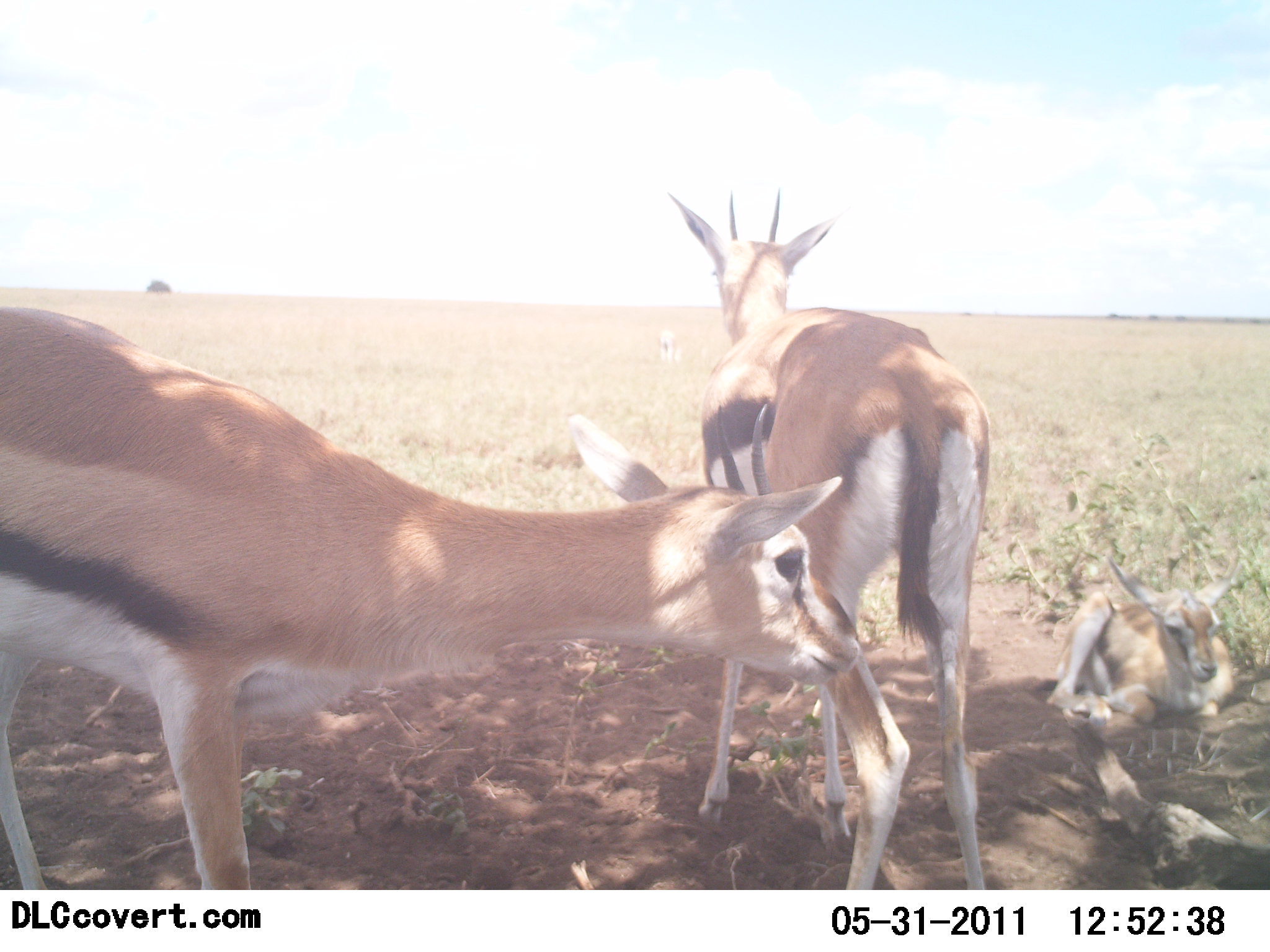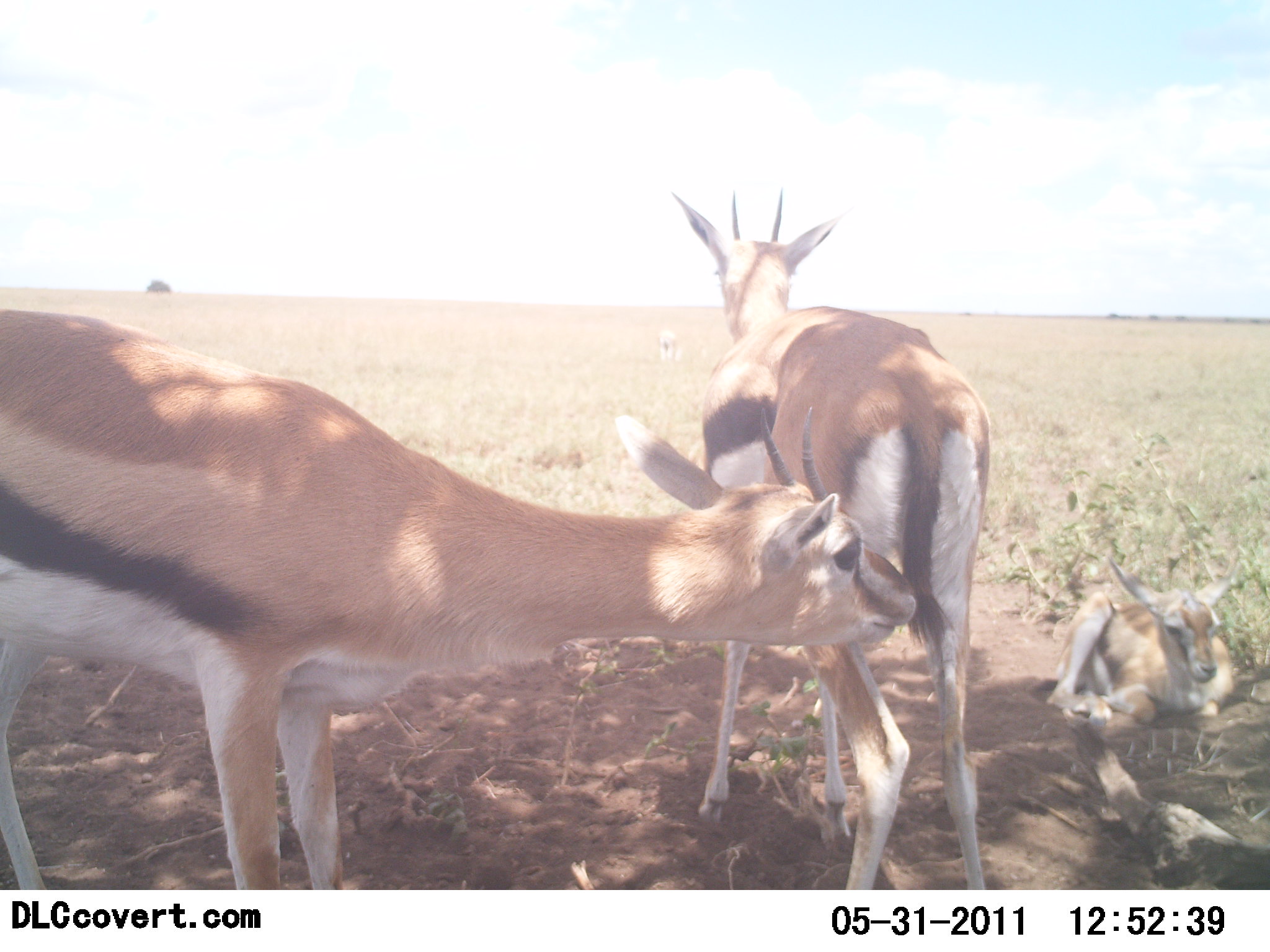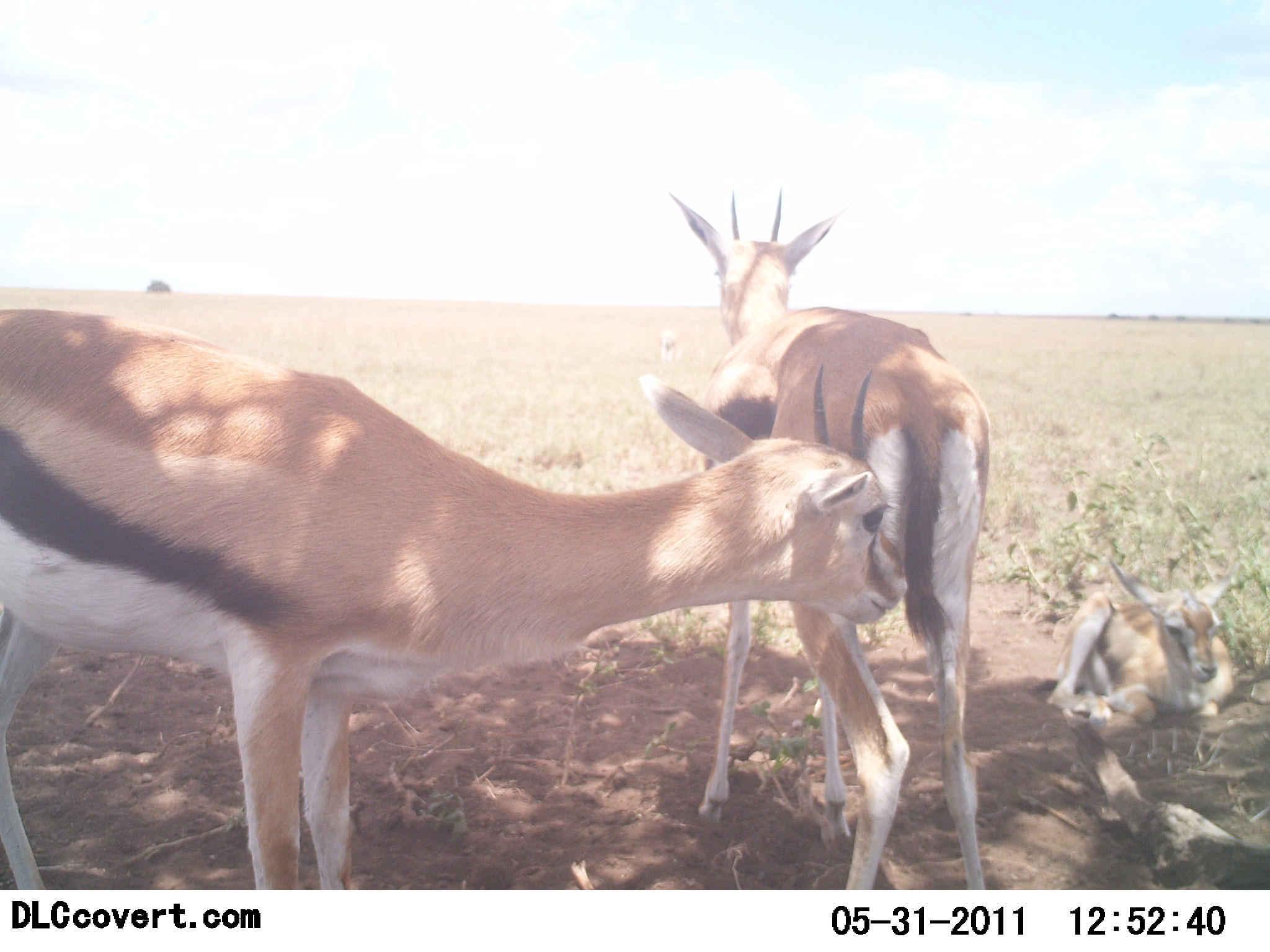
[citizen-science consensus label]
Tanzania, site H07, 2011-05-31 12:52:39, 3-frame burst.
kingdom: Animalia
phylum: Chordata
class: Mammalia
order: Artiodactyla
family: Bovidae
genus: Eudorcas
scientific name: Eudorcas thomsonii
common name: thomson's gazelle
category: gazellethomsons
Gazellethomsons (thomson's gazelle) (Eudorcas thomsonii), count 3. Behavior (volunteer vote fractions): standing 67%, resting 75%, moving 0%, interacting 42%. Young present (vote fraction): 25%. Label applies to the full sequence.